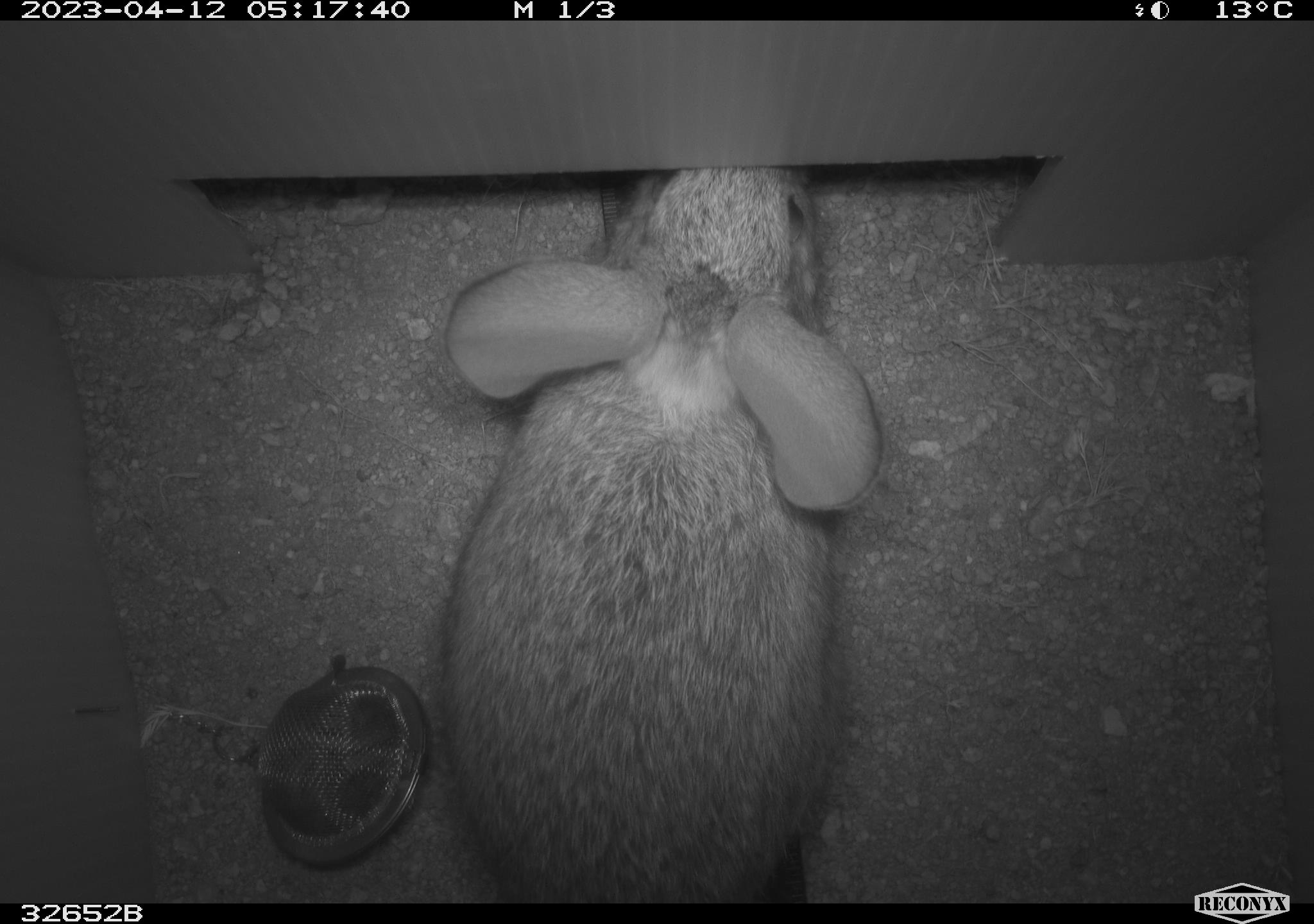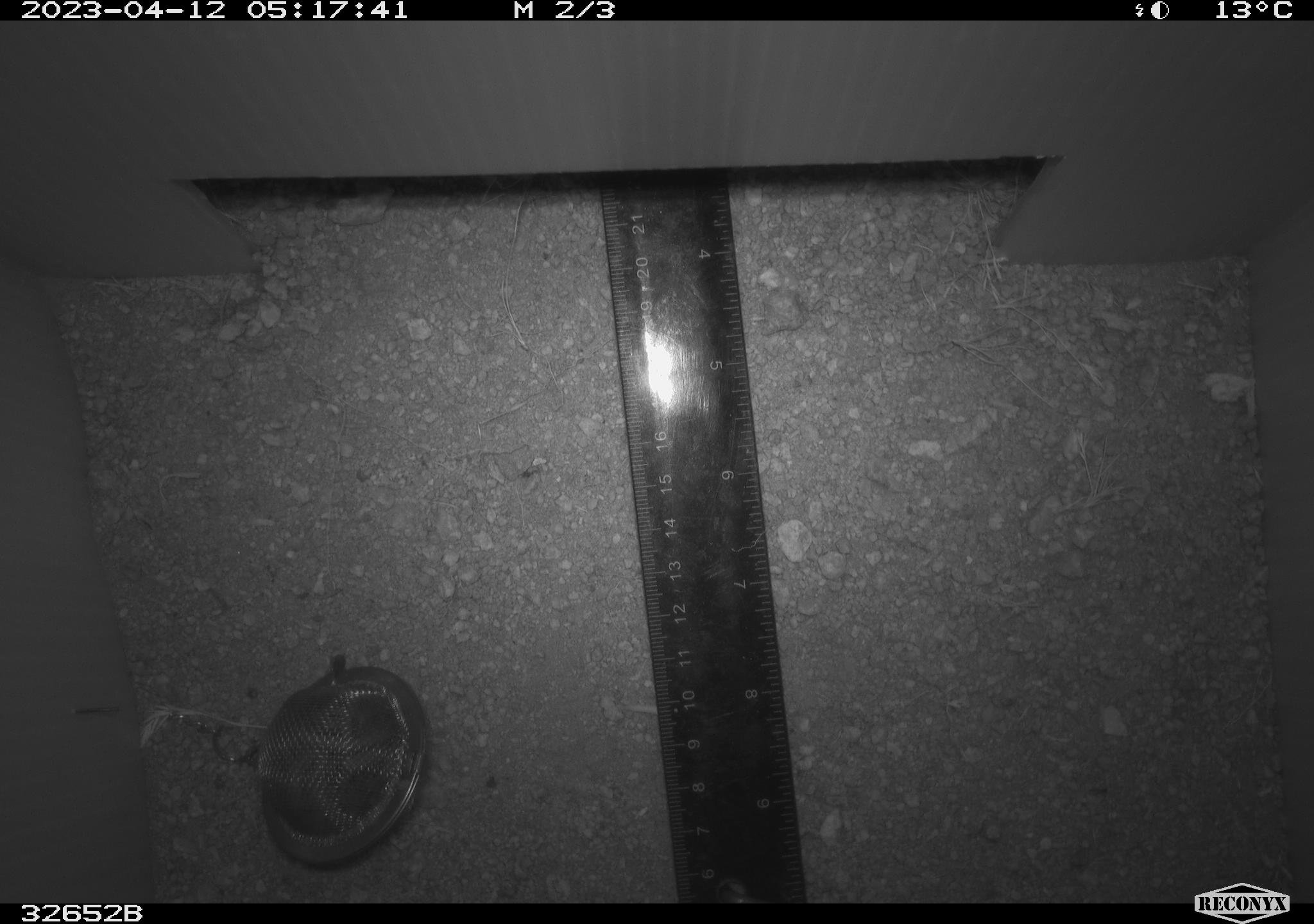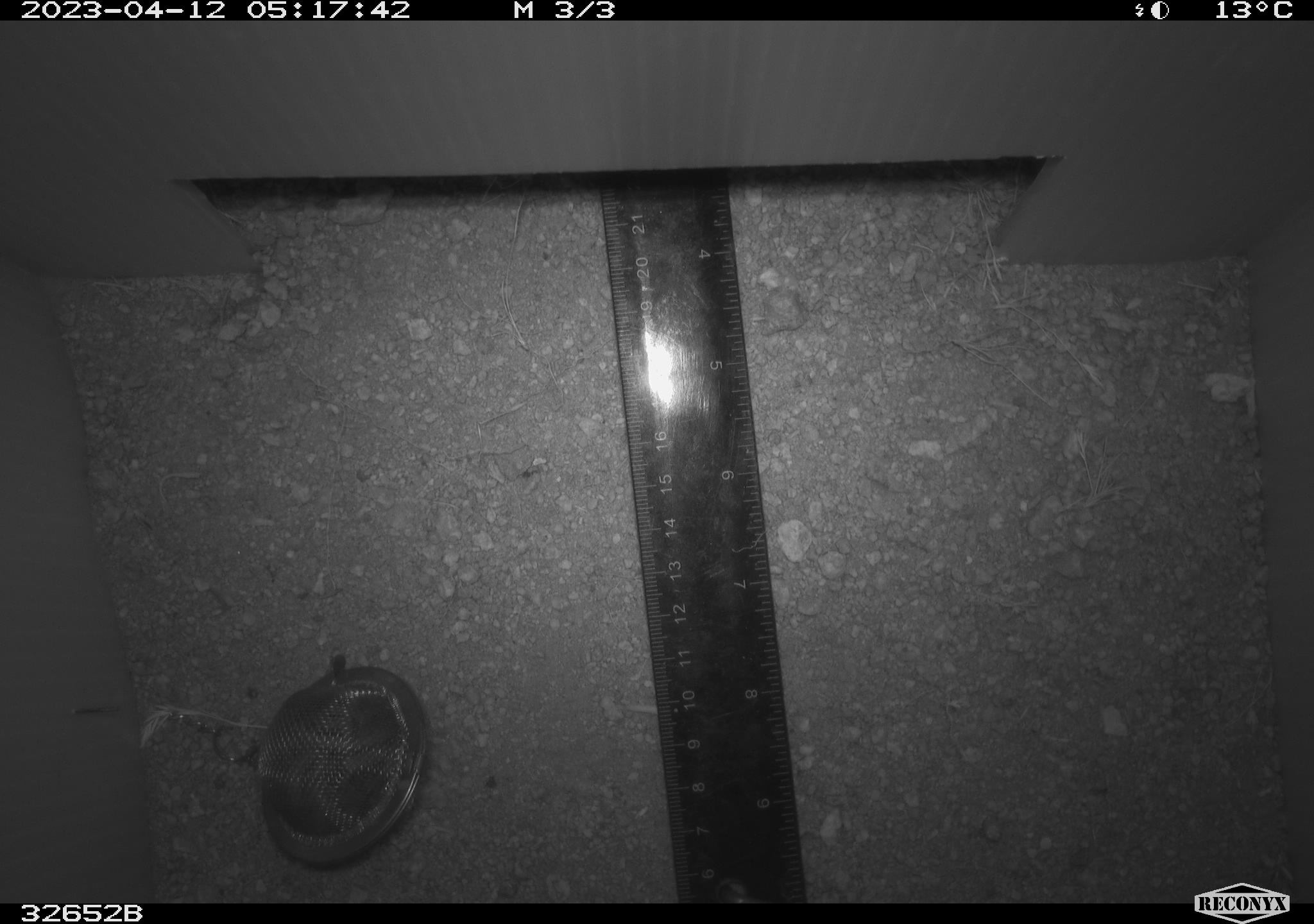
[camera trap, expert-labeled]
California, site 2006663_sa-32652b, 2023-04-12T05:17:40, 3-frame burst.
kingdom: Animalia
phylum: Chordata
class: Mammalia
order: Lagomorpha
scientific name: Lagomorpha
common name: hares, rabbits, and pikas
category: lagomorpha order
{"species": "lagomorpha order (hares, rabbits, and pikas) (Lagomorpha)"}